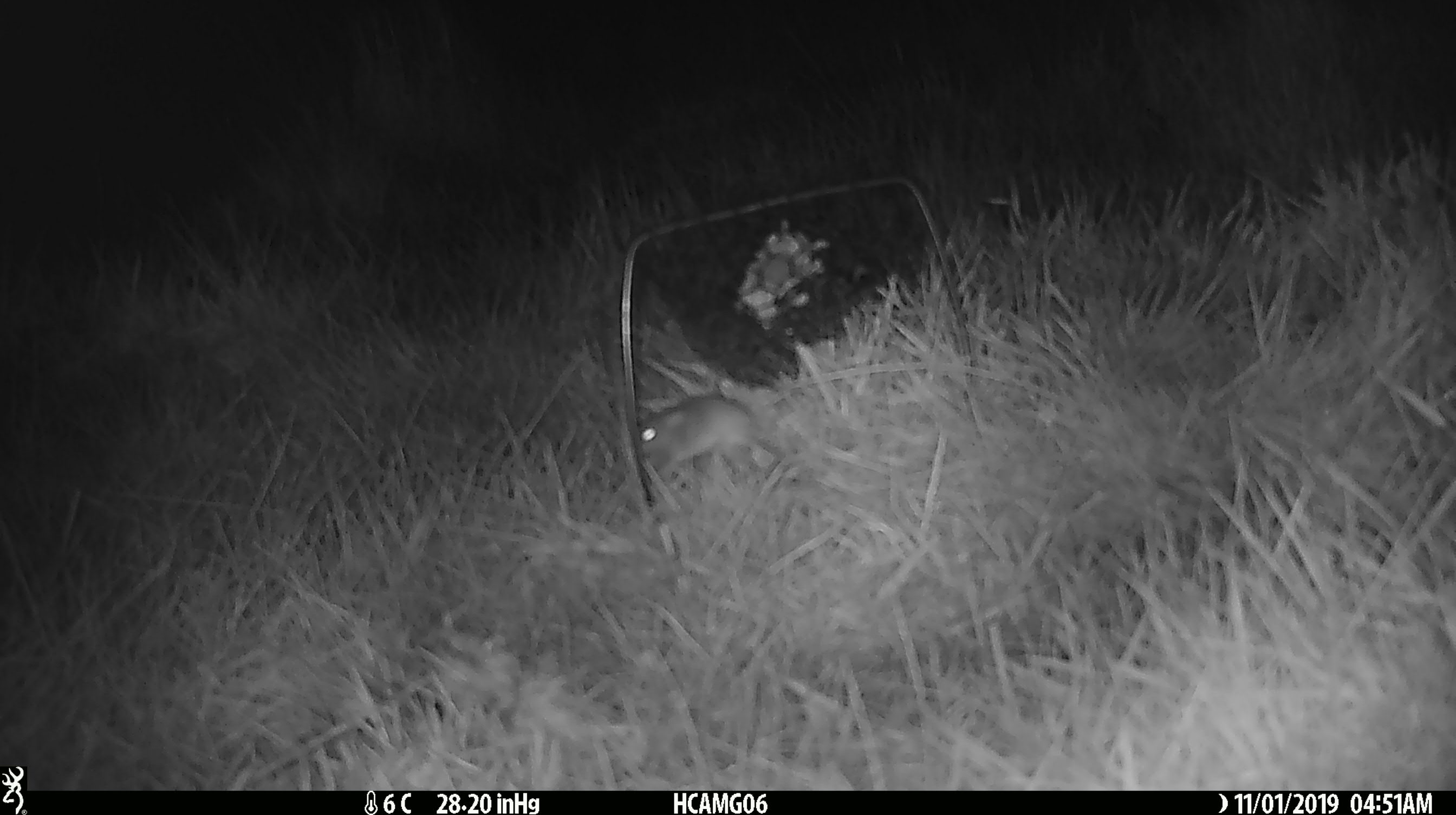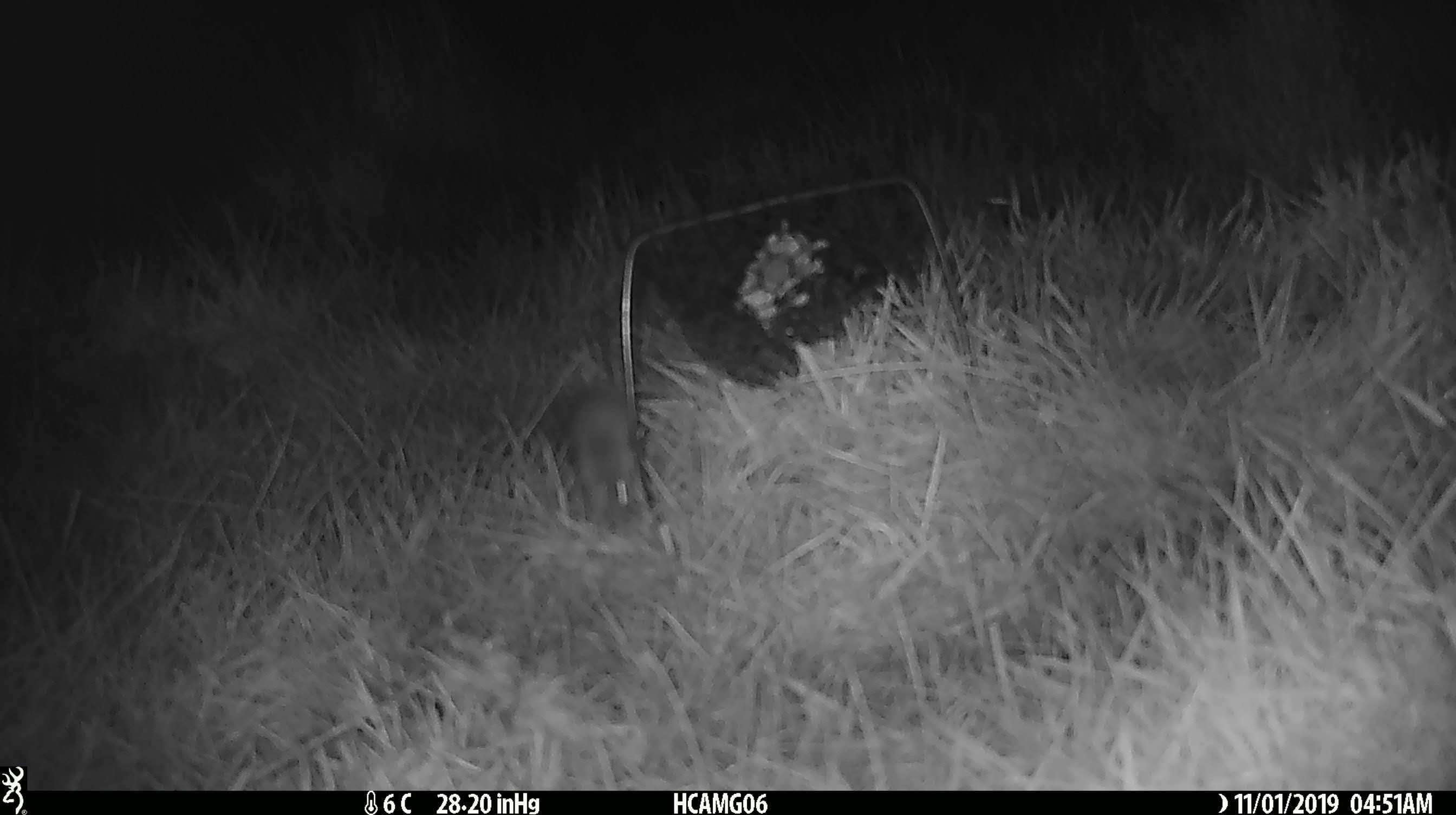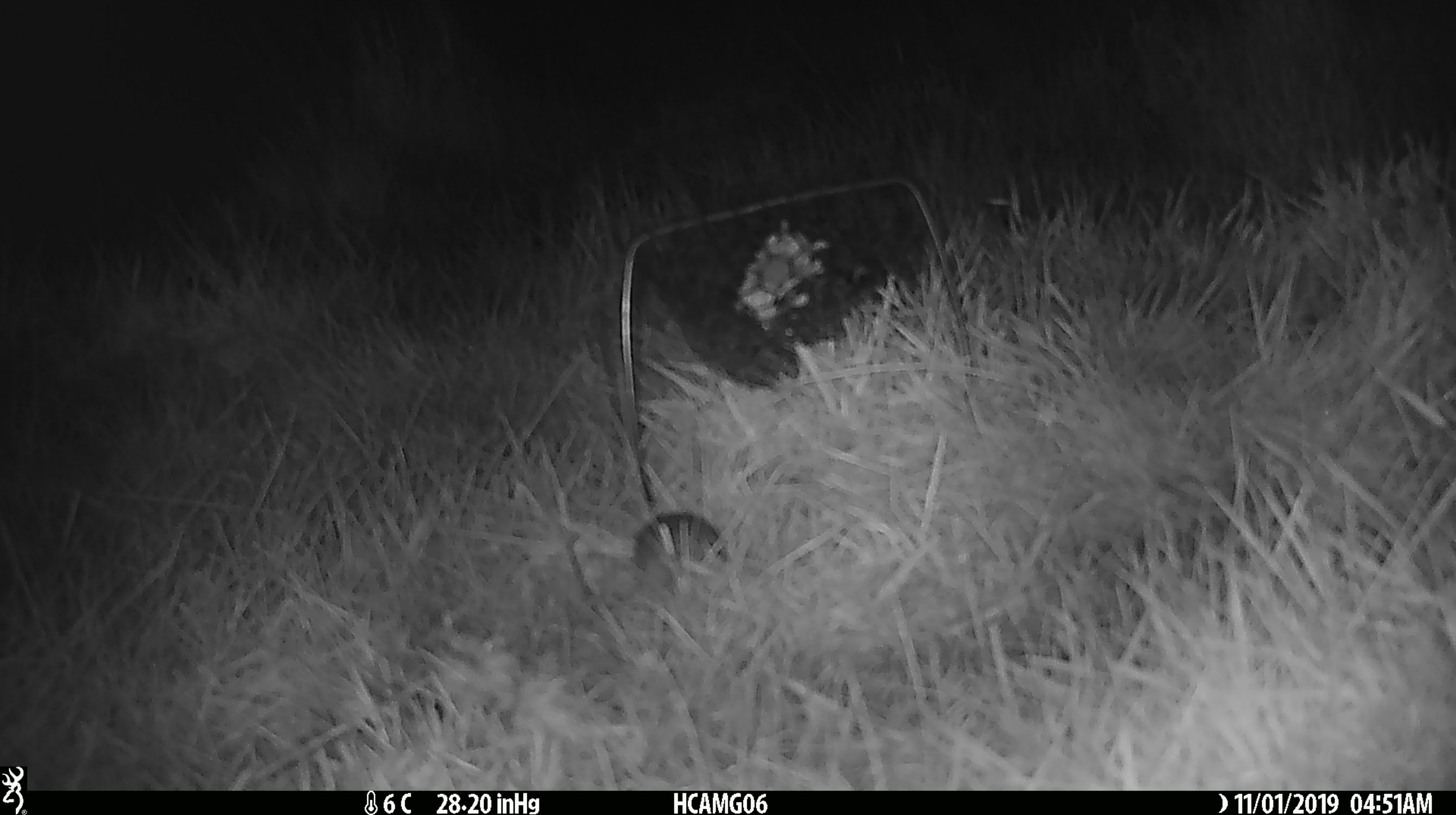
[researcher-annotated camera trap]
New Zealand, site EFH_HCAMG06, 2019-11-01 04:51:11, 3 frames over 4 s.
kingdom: Animalia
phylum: Chordata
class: Mammalia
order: Rodentia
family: Muridae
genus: Mus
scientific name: Mus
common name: mouse